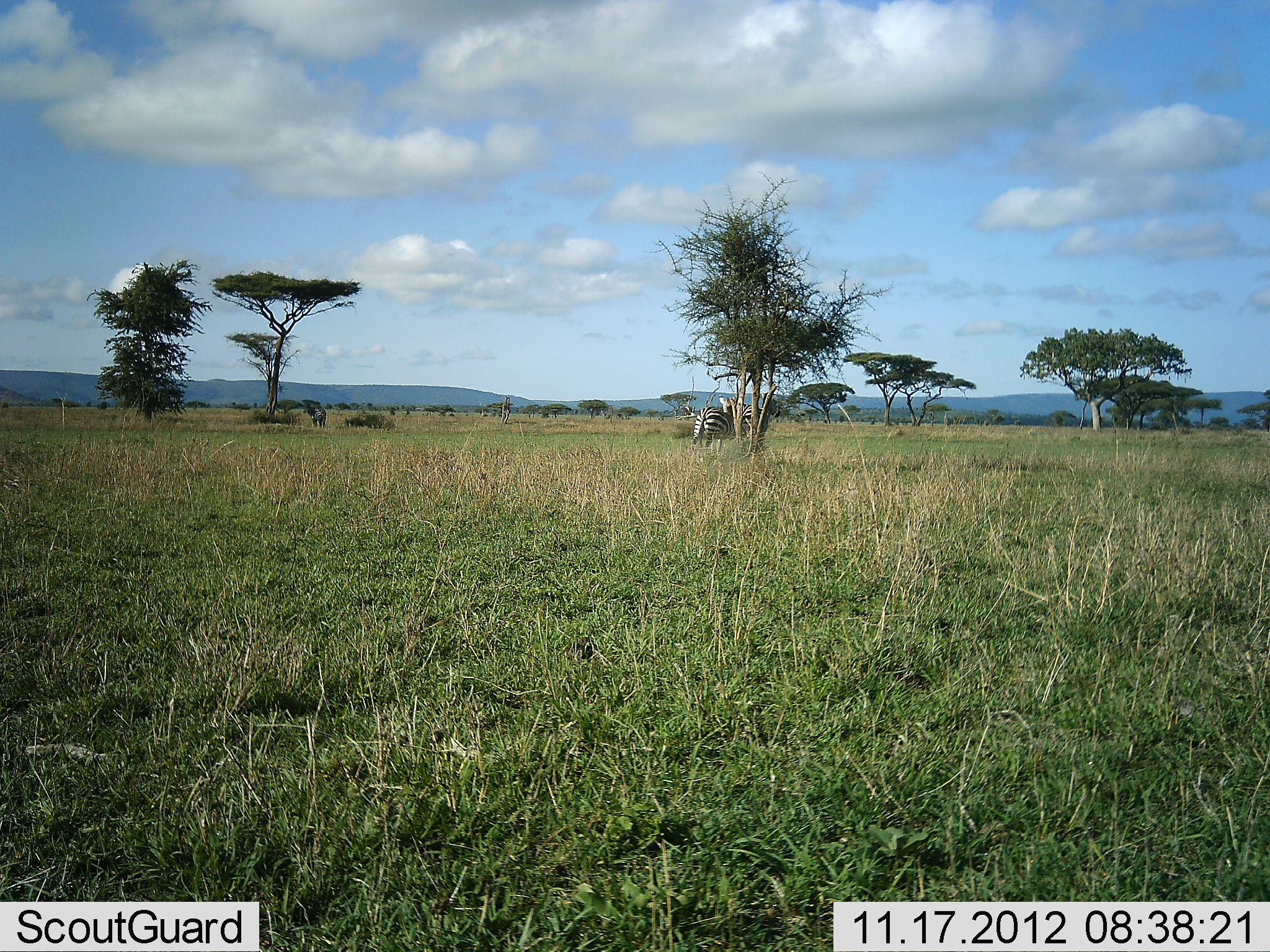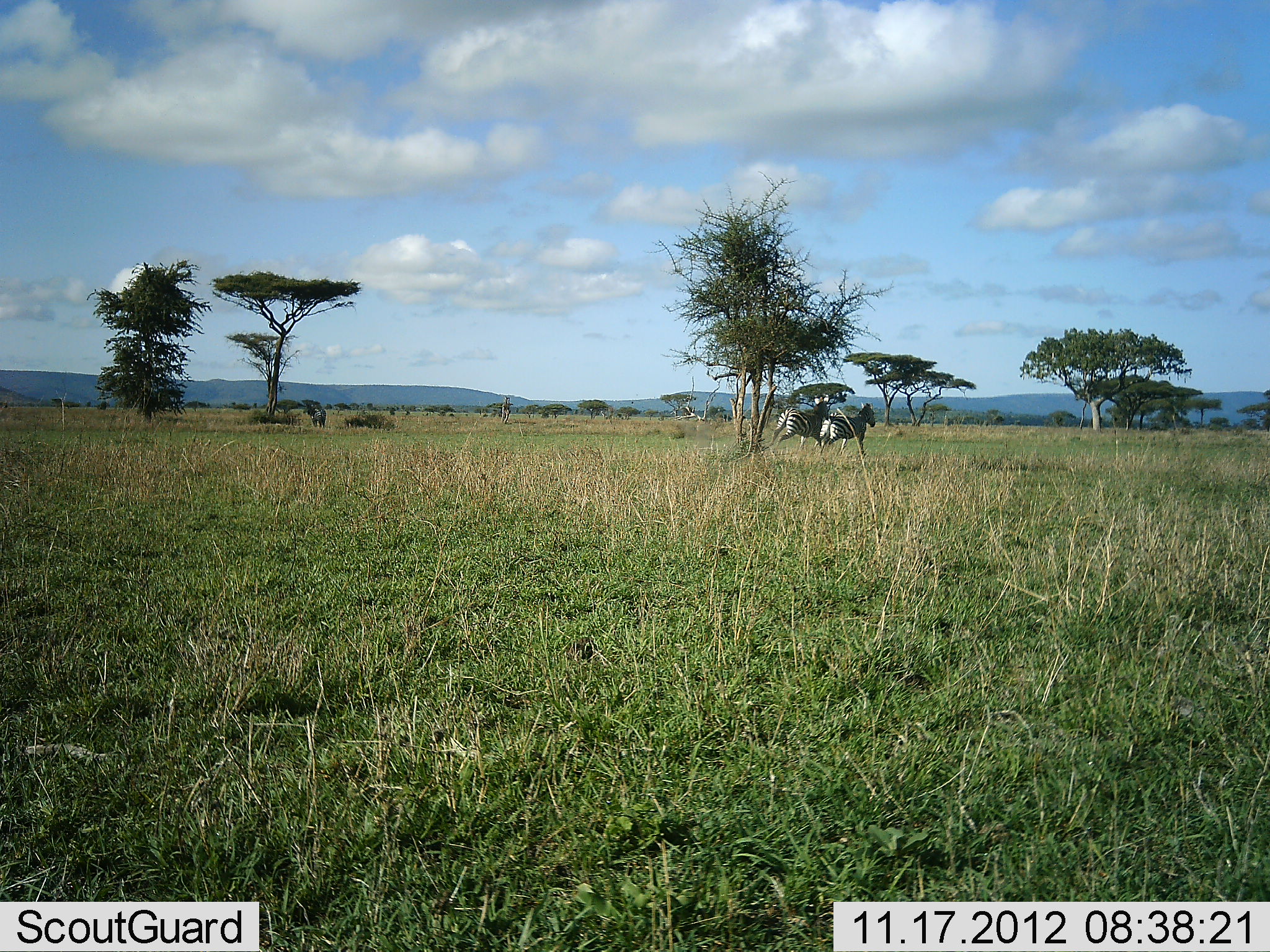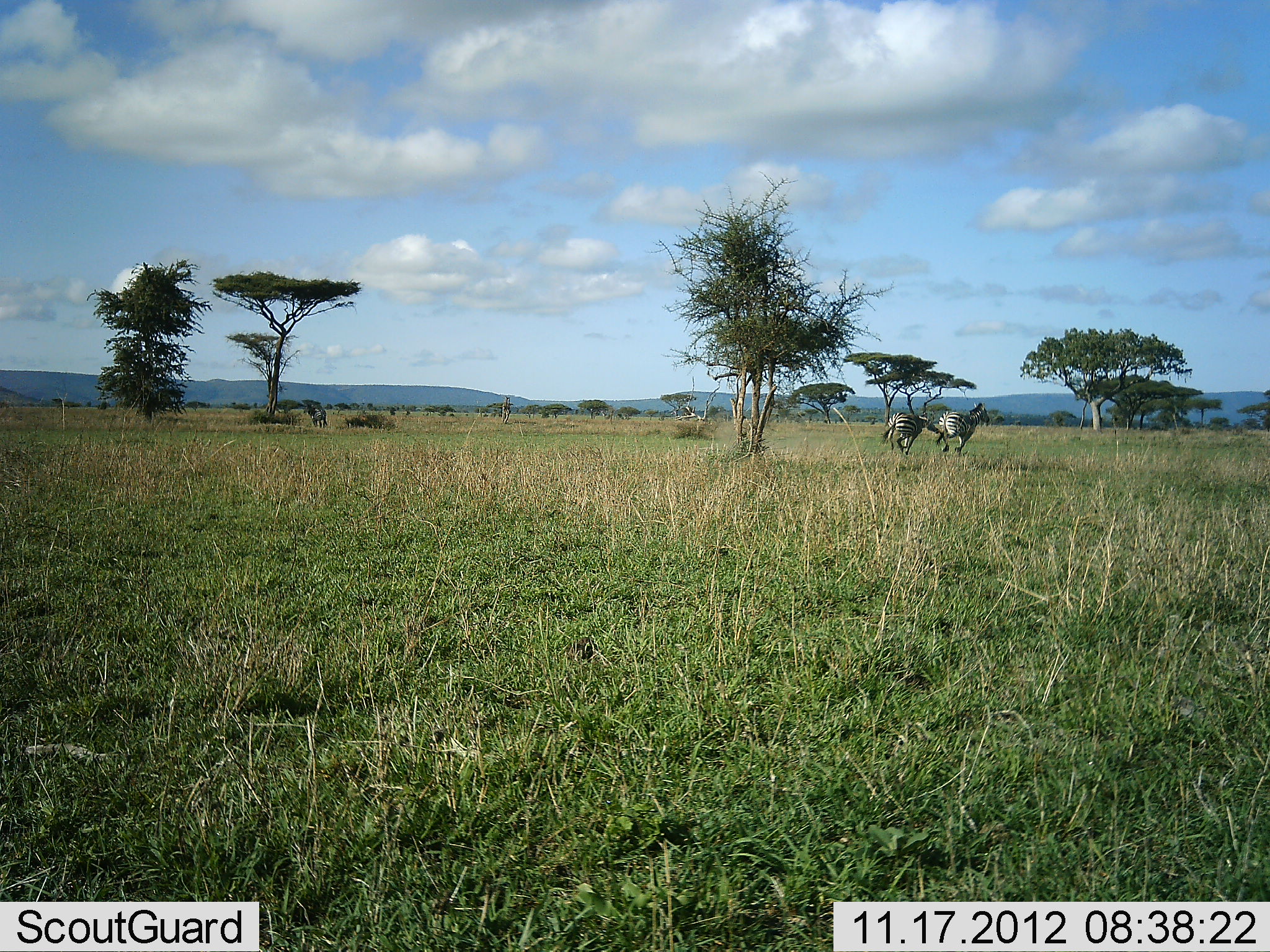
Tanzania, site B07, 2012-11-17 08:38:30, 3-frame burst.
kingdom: Animalia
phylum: Chordata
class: Mammalia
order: Perissodactyla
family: Equidae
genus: Equus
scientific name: Equus quagga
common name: plains zebra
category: zebra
Zebra (plains zebra) (Equus quagga), count 2. Behavior (volunteer vote fractions): standing 0%, resting 0%, moving 91%, interacting 9%. Young present (vote fraction): 0%. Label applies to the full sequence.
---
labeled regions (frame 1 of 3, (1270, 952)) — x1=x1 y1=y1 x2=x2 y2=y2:
animal: x1=691 y1=394 x2=748 y2=466; x1=739 y1=392 x2=781 y2=453; x1=307 y1=403 x2=327 y2=428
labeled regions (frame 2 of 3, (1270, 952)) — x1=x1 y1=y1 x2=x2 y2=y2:
animal: x1=767 y1=393 x2=831 y2=456; x1=812 y1=401 x2=877 y2=461; x1=307 y1=403 x2=327 y2=429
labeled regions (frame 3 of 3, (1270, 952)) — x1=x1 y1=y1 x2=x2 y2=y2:
animal: x1=933 y1=401 x2=992 y2=457; x1=880 y1=408 x2=941 y2=457; x1=308 y1=400 x2=331 y2=430